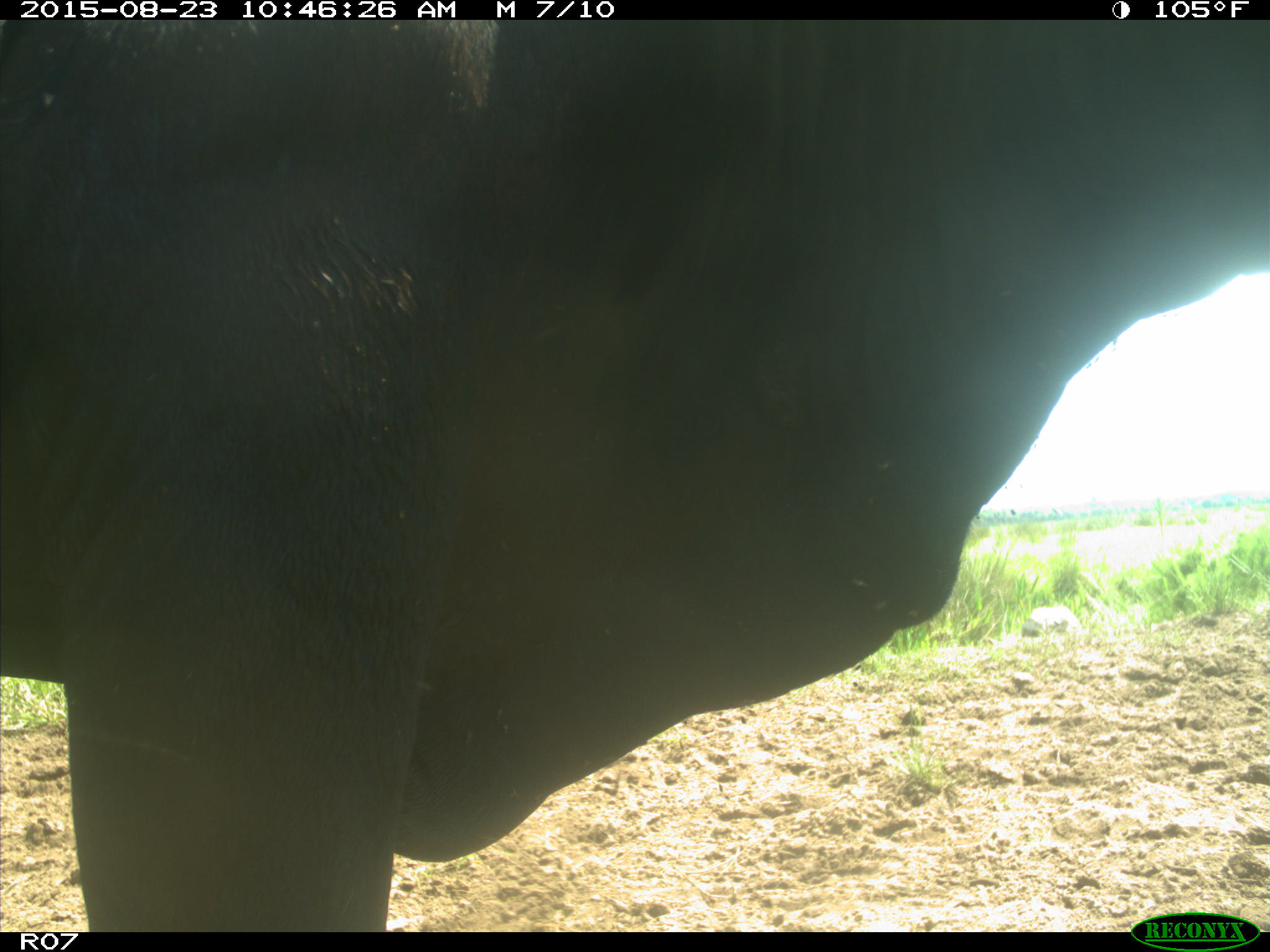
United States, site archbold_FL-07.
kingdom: Animalia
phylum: Chordata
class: Mammalia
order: Artiodactyla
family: Bovidae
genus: Bos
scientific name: Bos taurus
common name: domestic cow